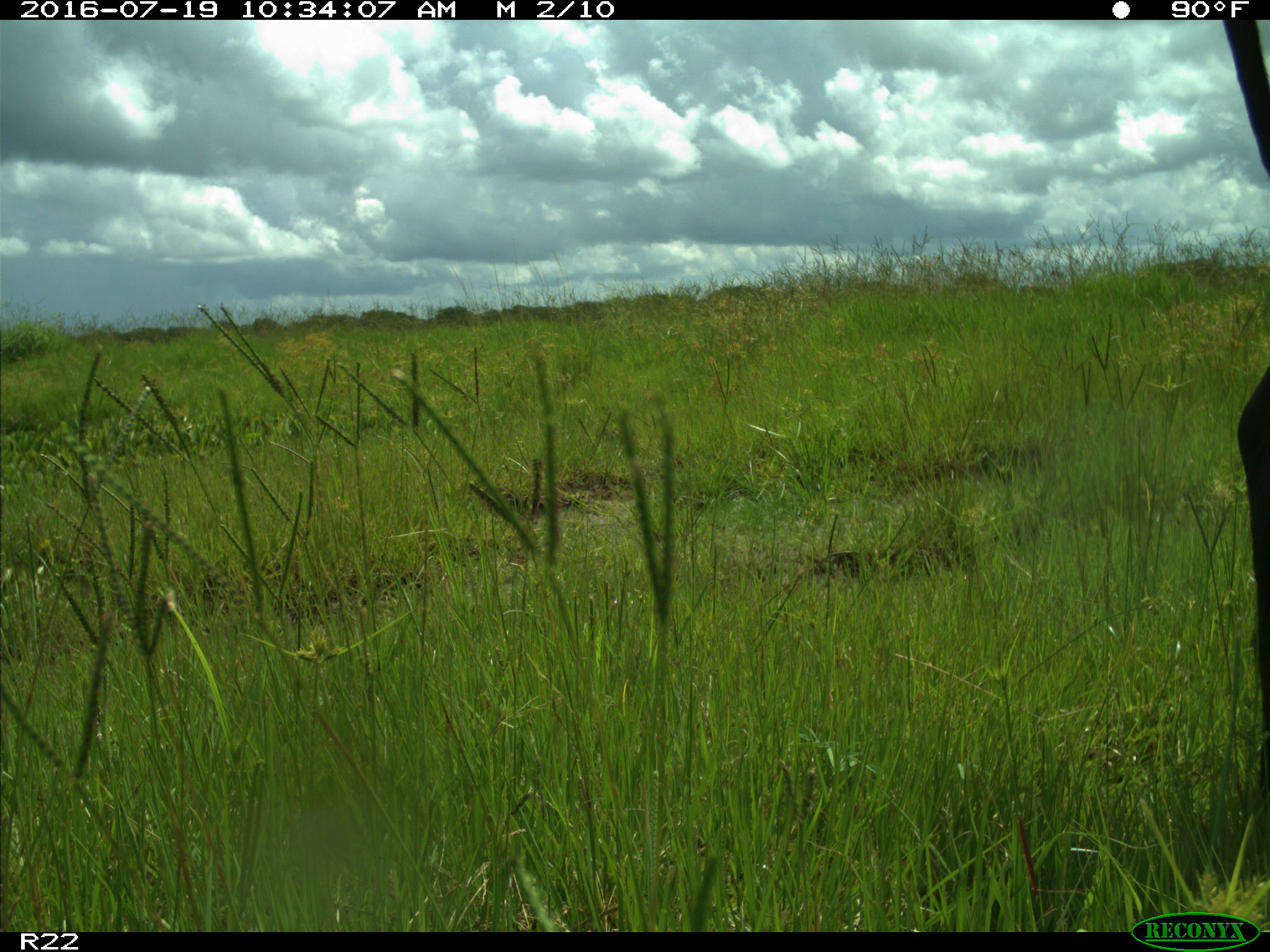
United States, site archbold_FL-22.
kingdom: Animalia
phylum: Chordata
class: Mammalia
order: Artiodactyla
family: Bovidae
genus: Bos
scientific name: Bos taurus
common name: domestic cow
Bos taurus (domestic cow).